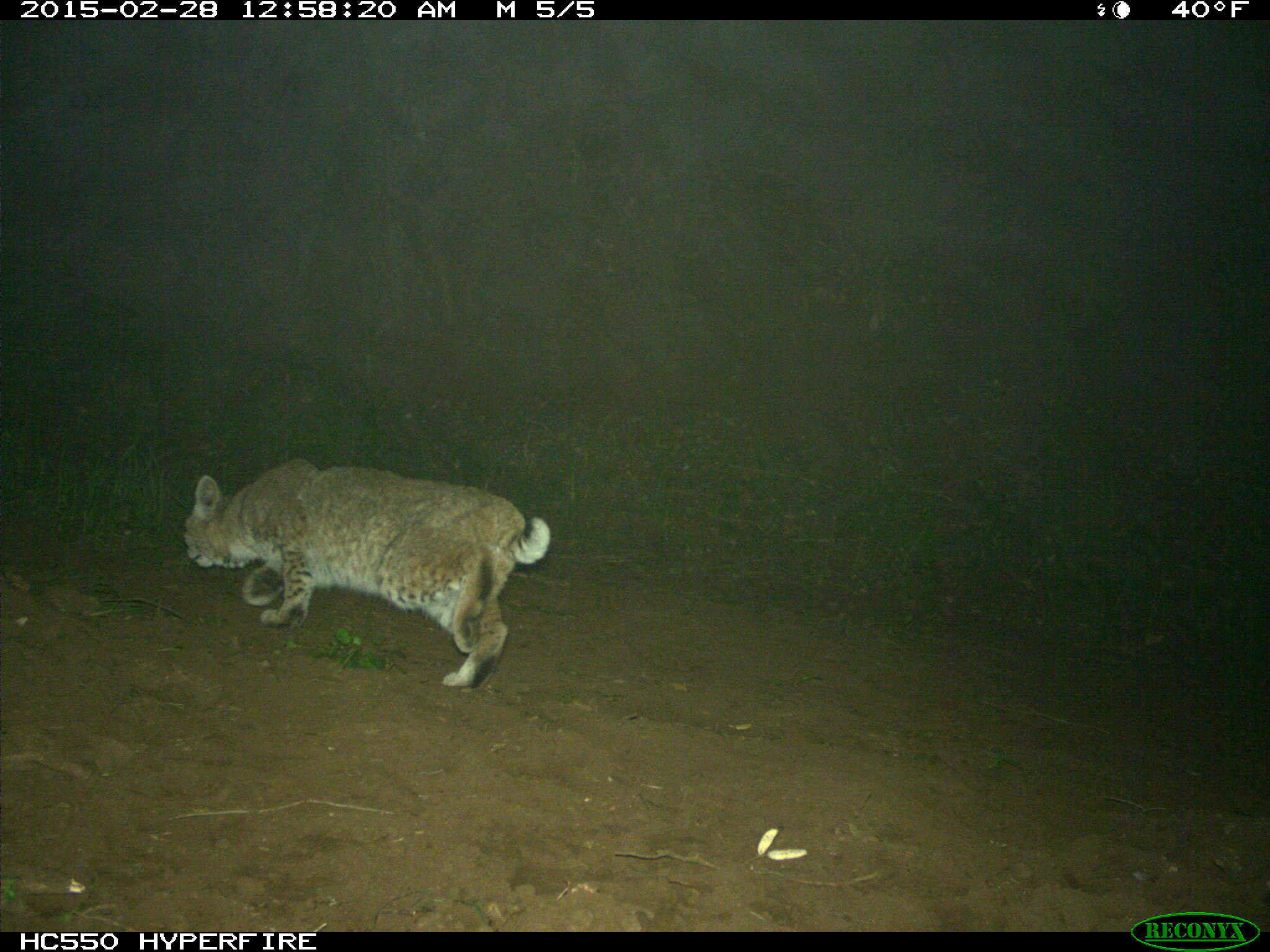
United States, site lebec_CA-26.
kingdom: Animalia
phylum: Chordata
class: Mammalia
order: Carnivora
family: Felidae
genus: Lynx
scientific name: Lynx rufus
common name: bobcat